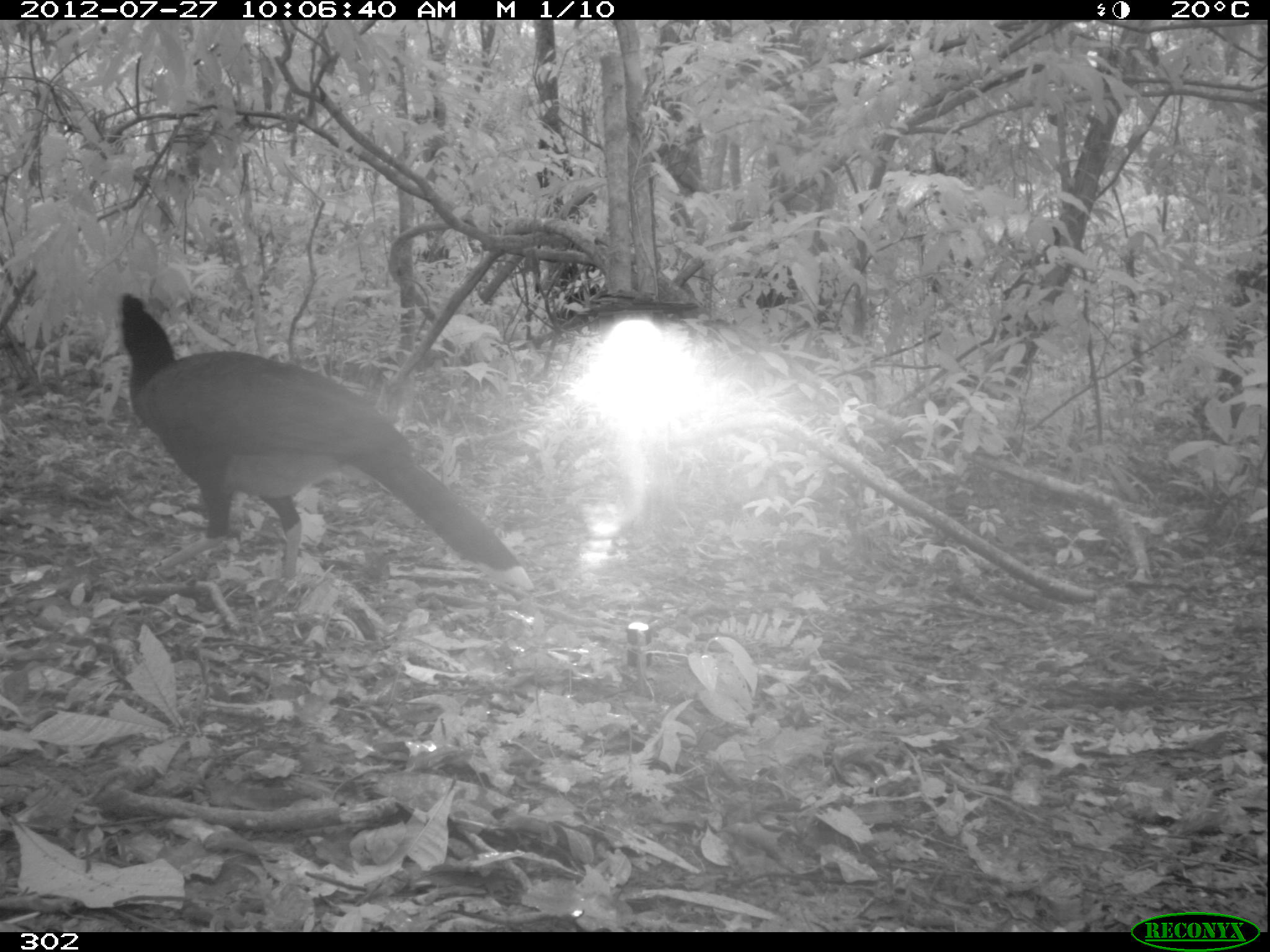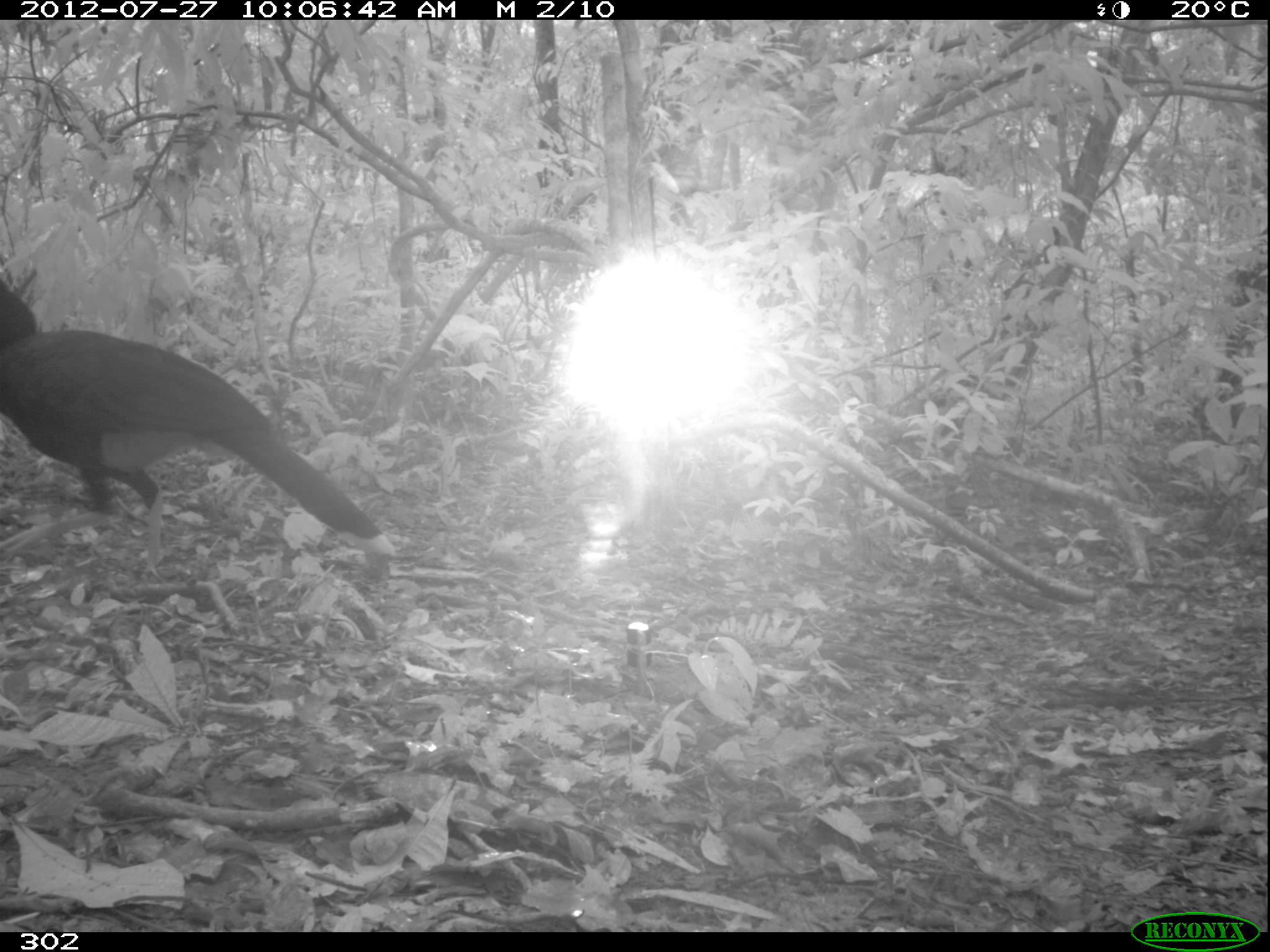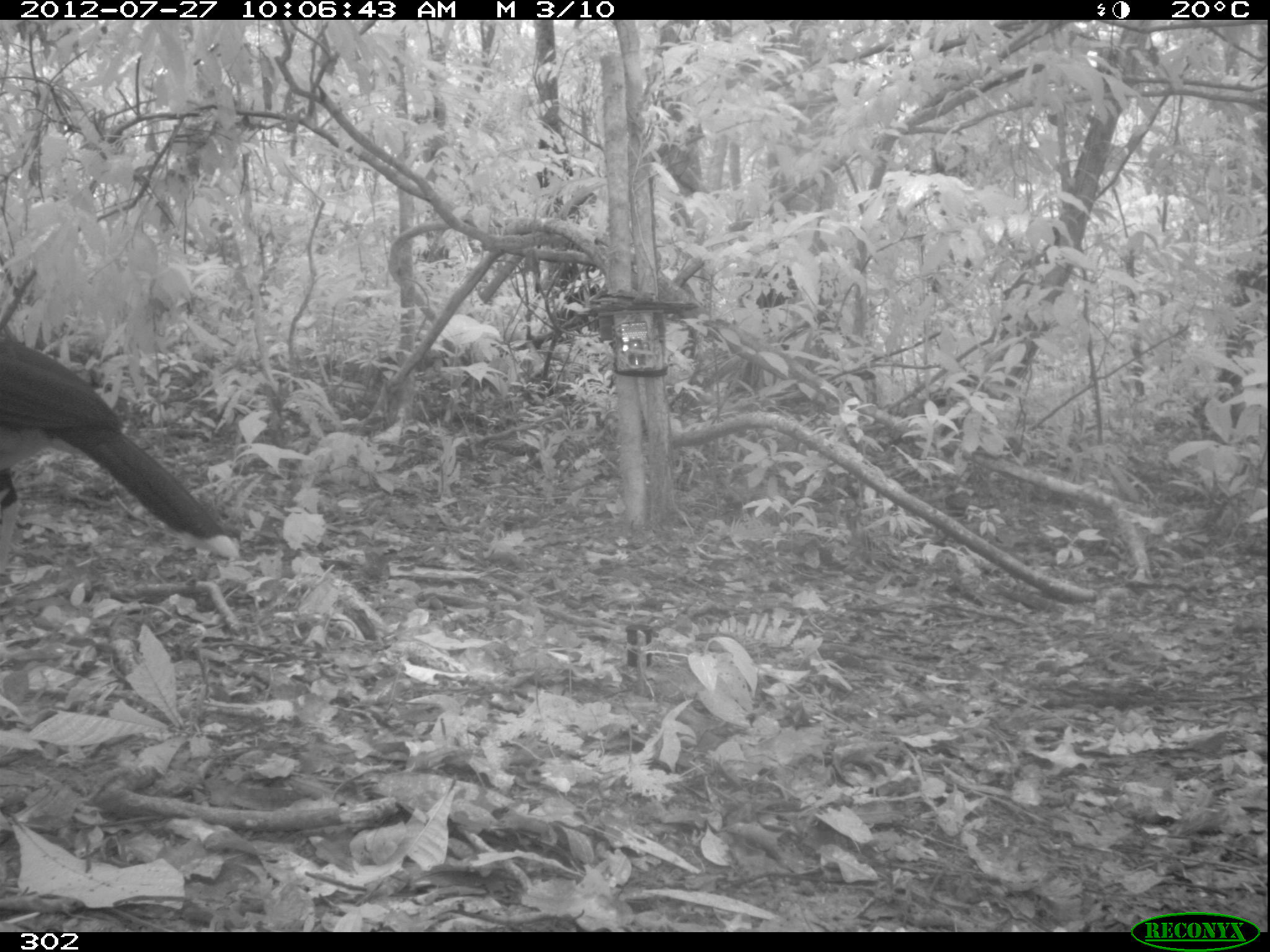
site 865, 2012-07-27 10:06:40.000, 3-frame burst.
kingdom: Animalia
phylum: Chordata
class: Aves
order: Galliformes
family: Cracidae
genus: Mitu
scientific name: Mitu tuberosum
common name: razor-billed curassow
Mitu tuberosum (razor-billed curassow).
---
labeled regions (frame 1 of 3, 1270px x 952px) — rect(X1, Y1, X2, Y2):
mitu tuberosum: rect(121, 292, 534, 591)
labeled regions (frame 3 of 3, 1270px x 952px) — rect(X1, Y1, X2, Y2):
mitu tuberosum: rect(0, 326, 240, 581)